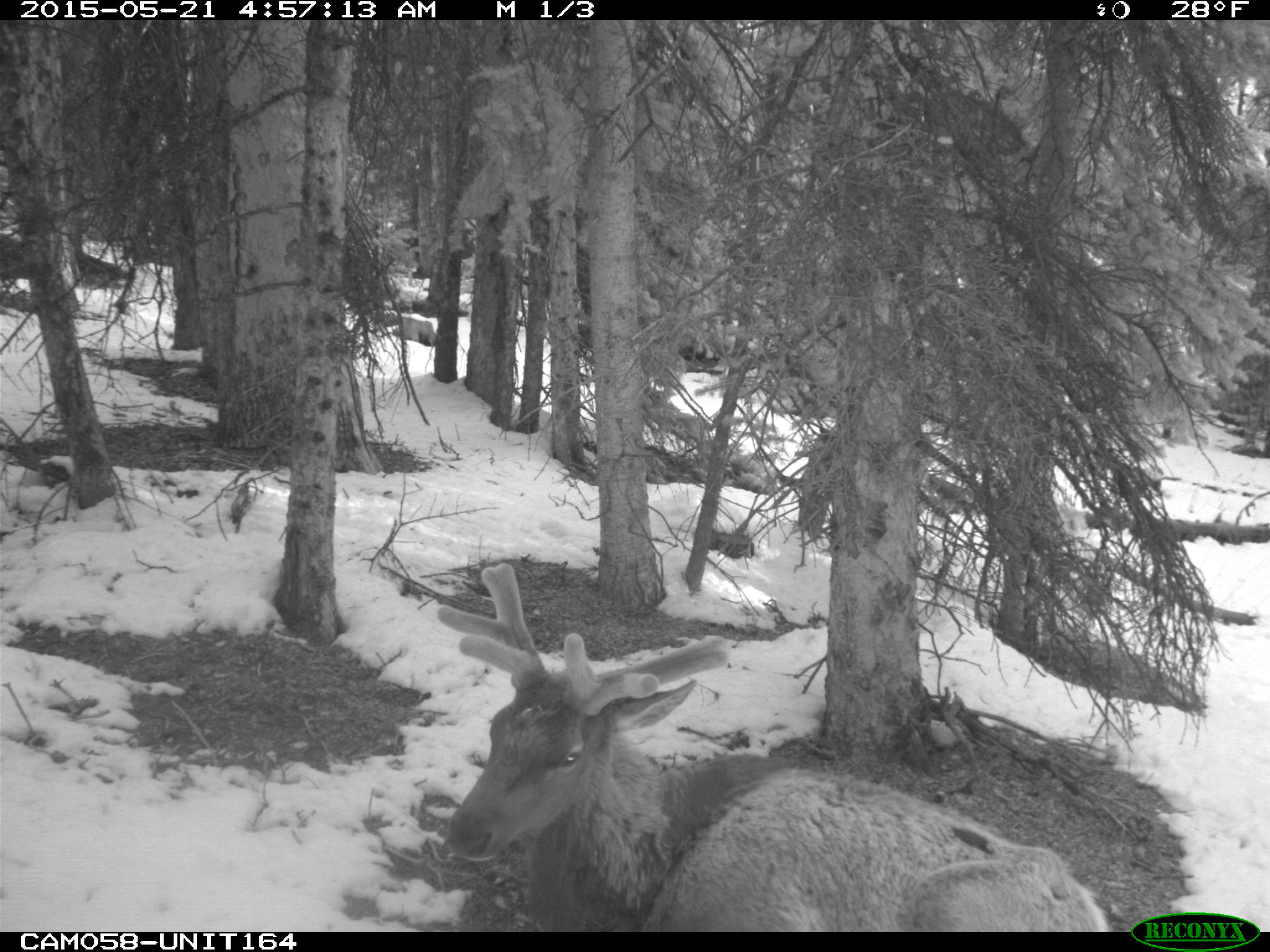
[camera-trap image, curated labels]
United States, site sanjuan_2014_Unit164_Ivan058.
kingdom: Animalia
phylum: Chordata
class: Mammalia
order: Artiodactyla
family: Cervidae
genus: Cervus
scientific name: Cervus elaphus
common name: red deer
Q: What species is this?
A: Cervus elaphus (red deer).